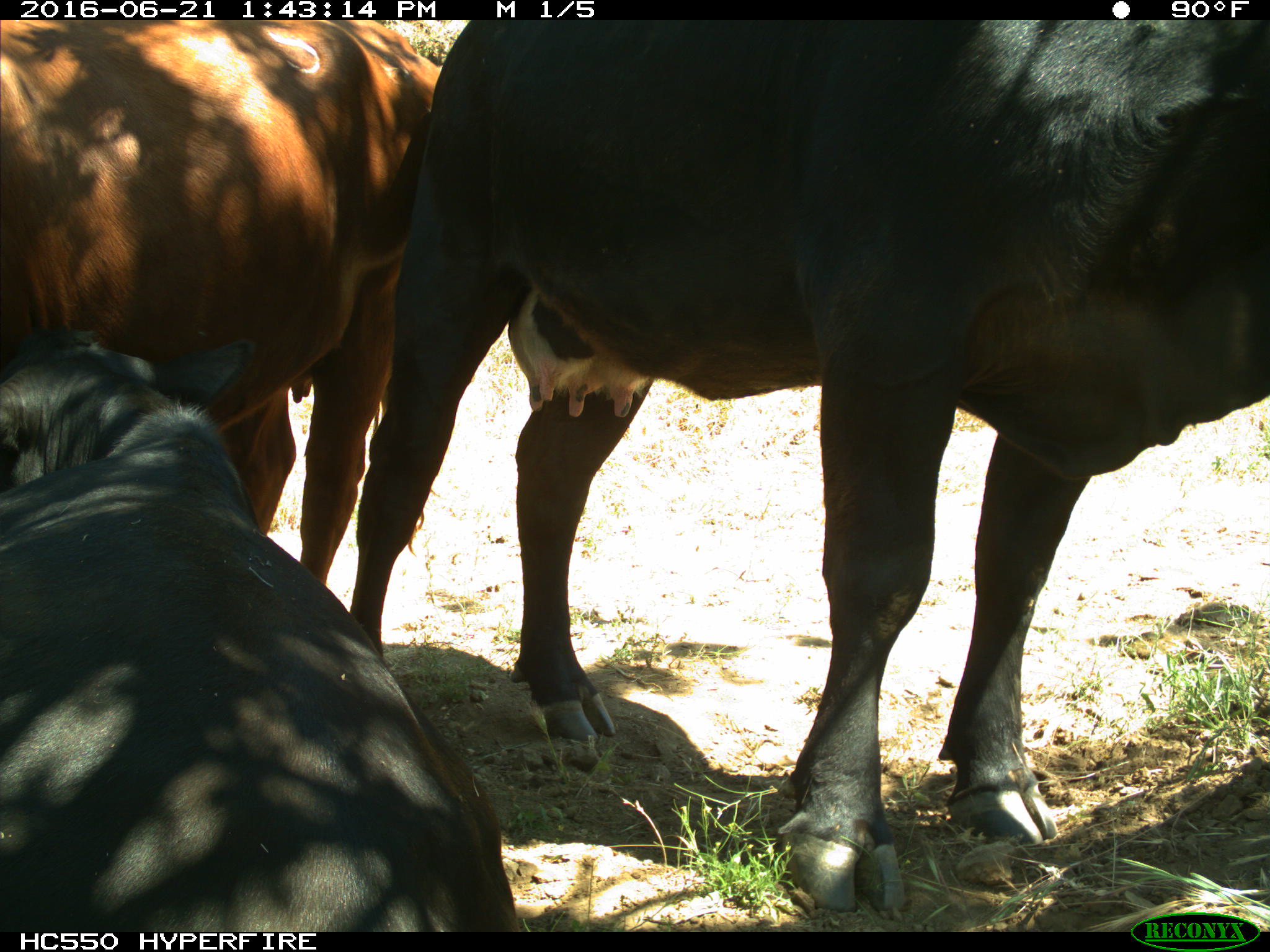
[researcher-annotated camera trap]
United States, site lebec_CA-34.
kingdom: Animalia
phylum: Chordata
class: Mammalia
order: Artiodactyla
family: Bovidae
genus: Bos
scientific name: Bos taurus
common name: domestic cow